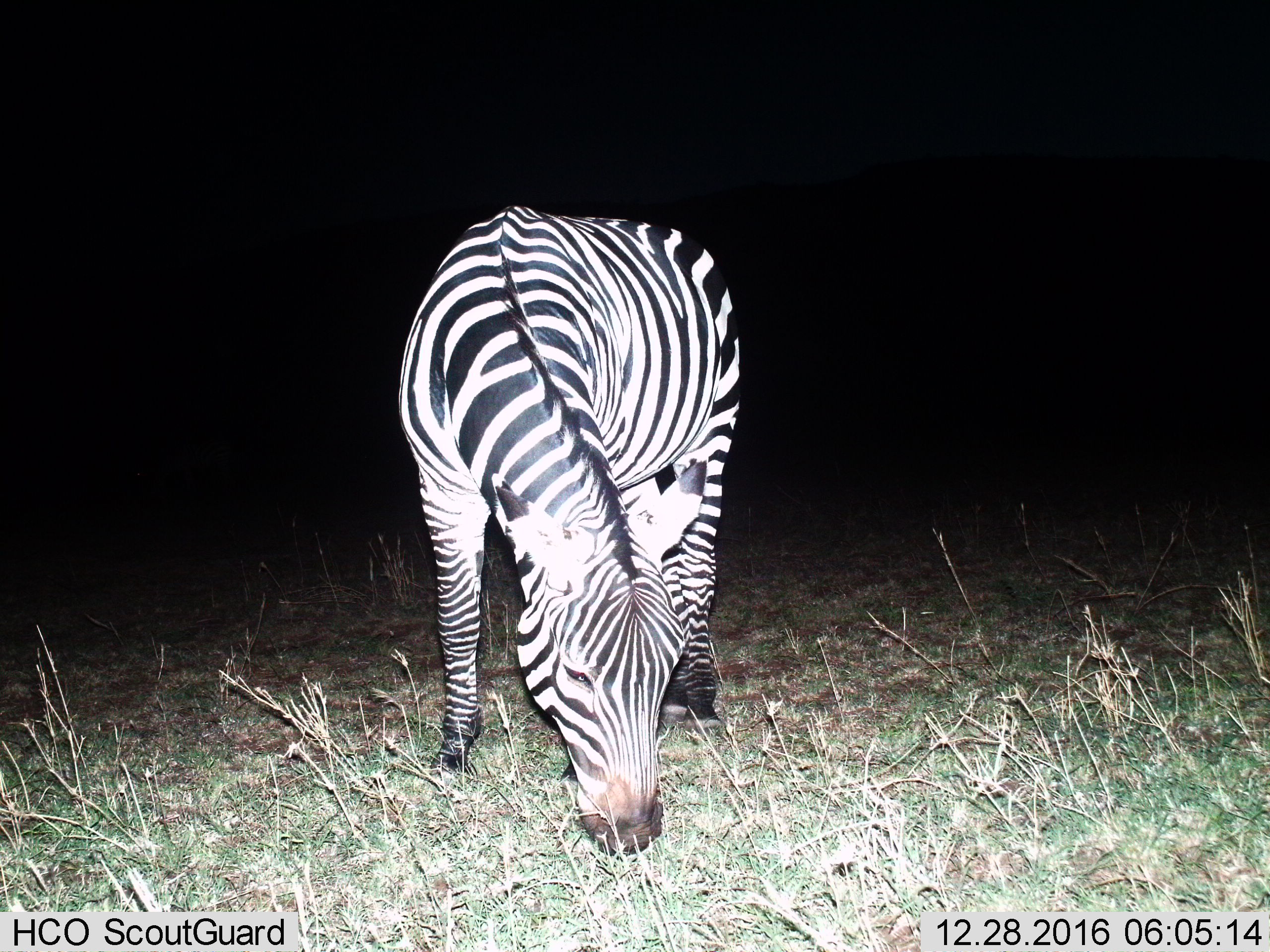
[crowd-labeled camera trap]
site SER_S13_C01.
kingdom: Animalia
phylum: Chordata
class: Mammalia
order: Perissodactyla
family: Equidae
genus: Equus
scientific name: Equus quagga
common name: plains zebra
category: zebraplains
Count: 1.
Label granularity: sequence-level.